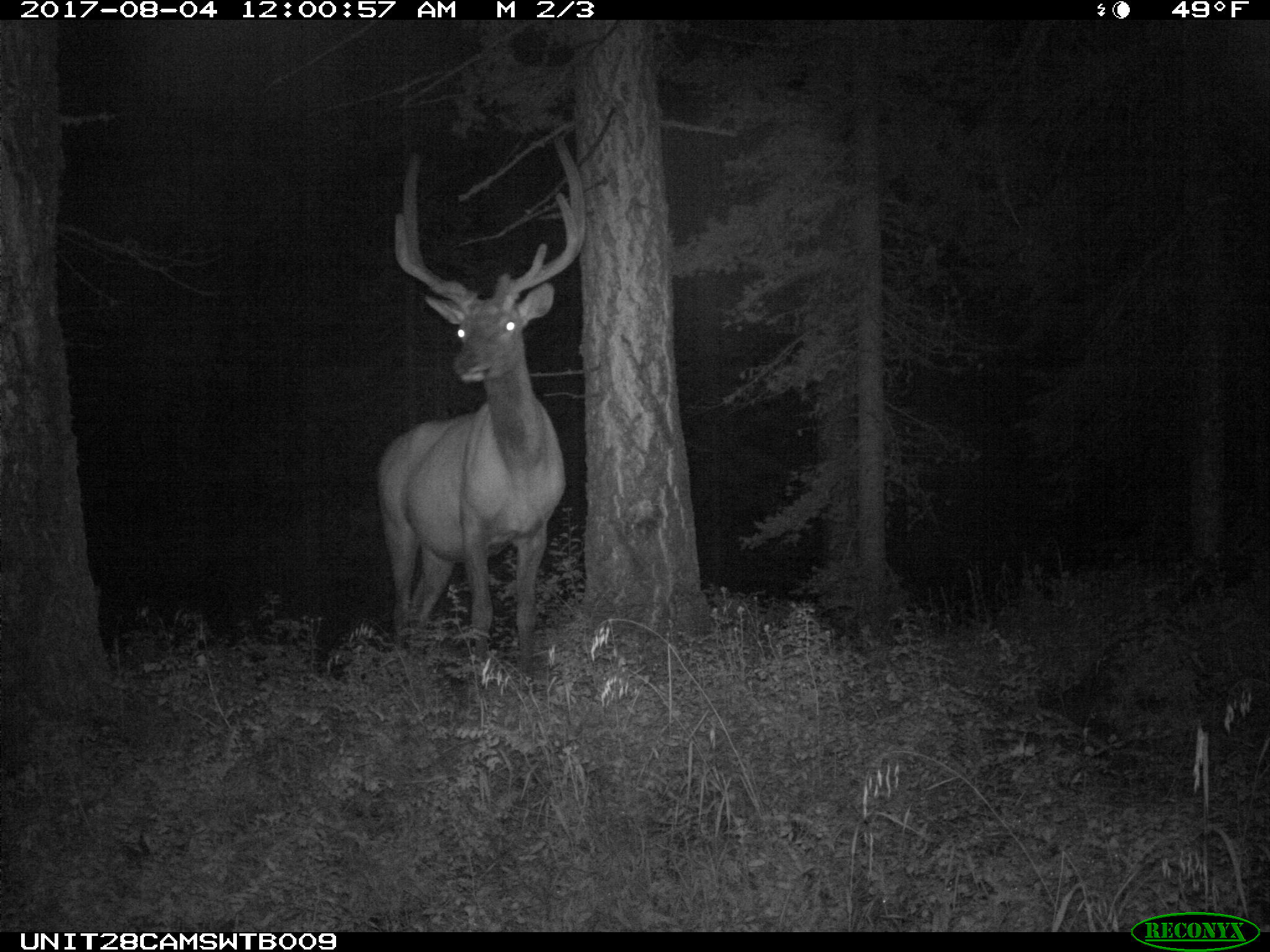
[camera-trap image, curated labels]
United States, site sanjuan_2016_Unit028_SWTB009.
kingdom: Animalia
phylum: Chordata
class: Mammalia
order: Artiodactyla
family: Cervidae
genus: Cervus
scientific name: Cervus elaphus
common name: red deer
Cervus elaphus (red deer).